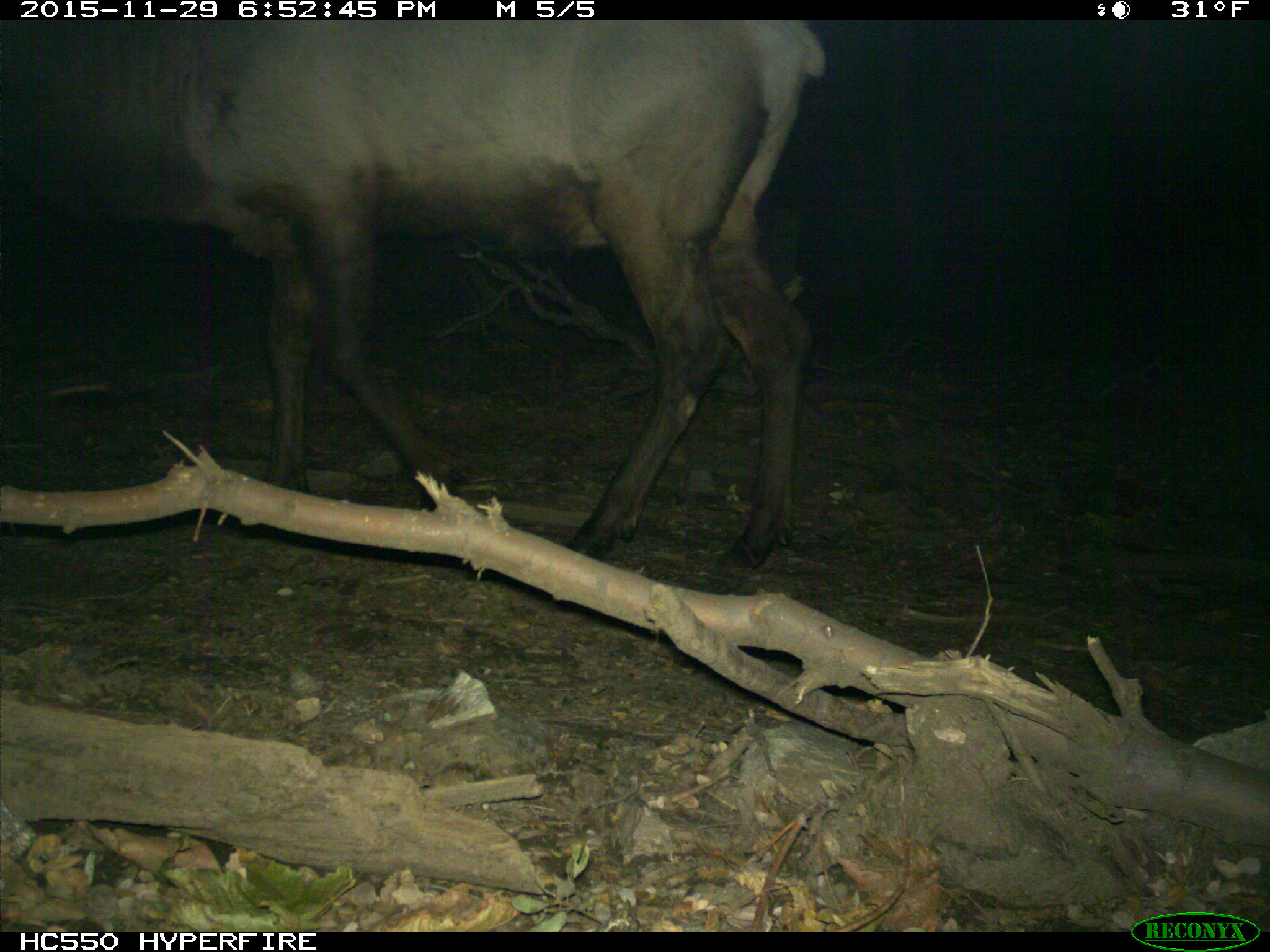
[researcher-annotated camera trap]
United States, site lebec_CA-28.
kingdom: Animalia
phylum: Chordata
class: Mammalia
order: Artiodactyla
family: Cervidae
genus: Cervus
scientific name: Cervus canadensis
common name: elk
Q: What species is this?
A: Cervus canadensis (elk).